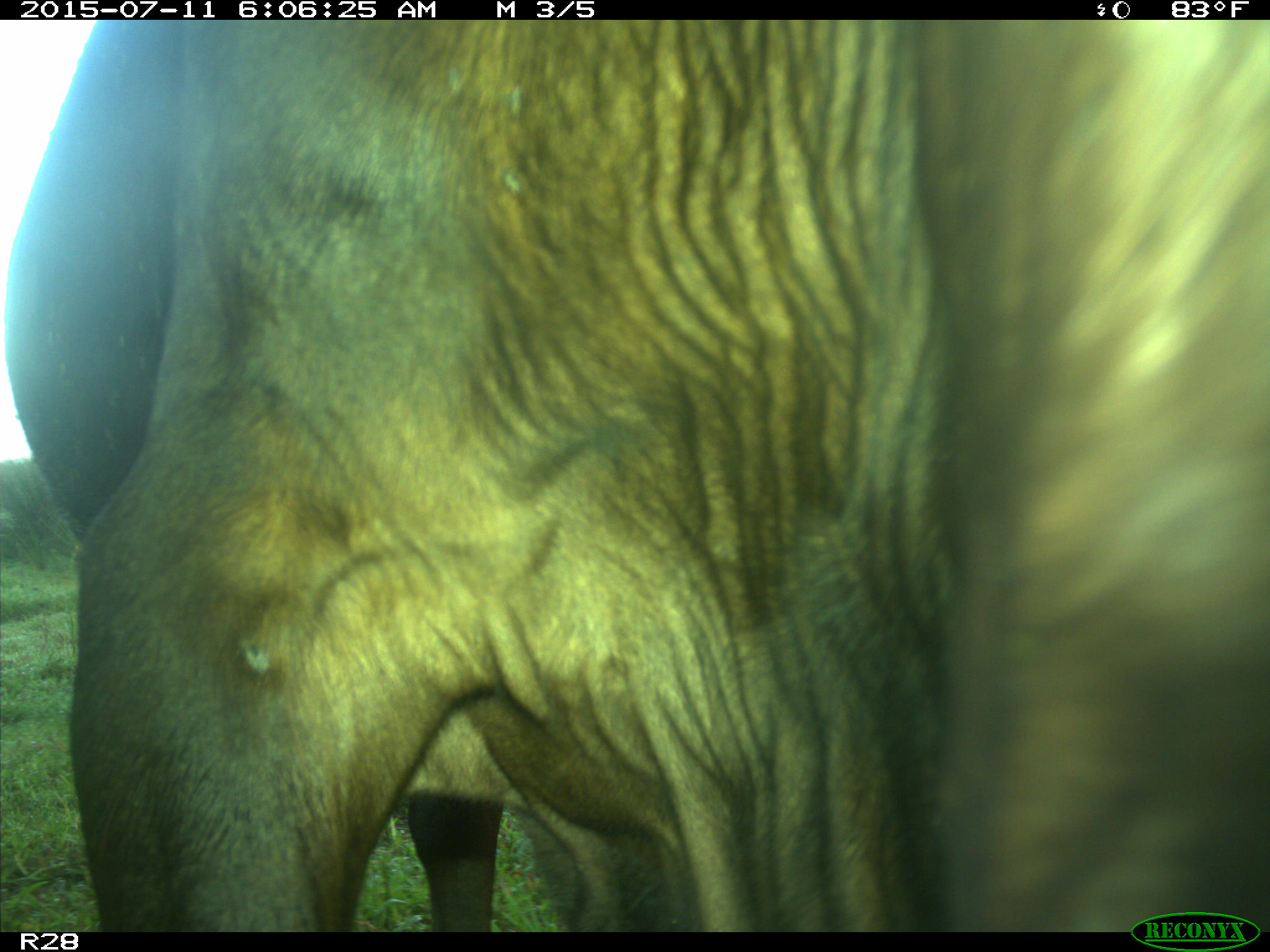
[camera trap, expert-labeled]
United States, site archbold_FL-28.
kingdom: Animalia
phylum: Chordata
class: Mammalia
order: Artiodactyla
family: Bovidae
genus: Bos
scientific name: Bos taurus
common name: domestic cow